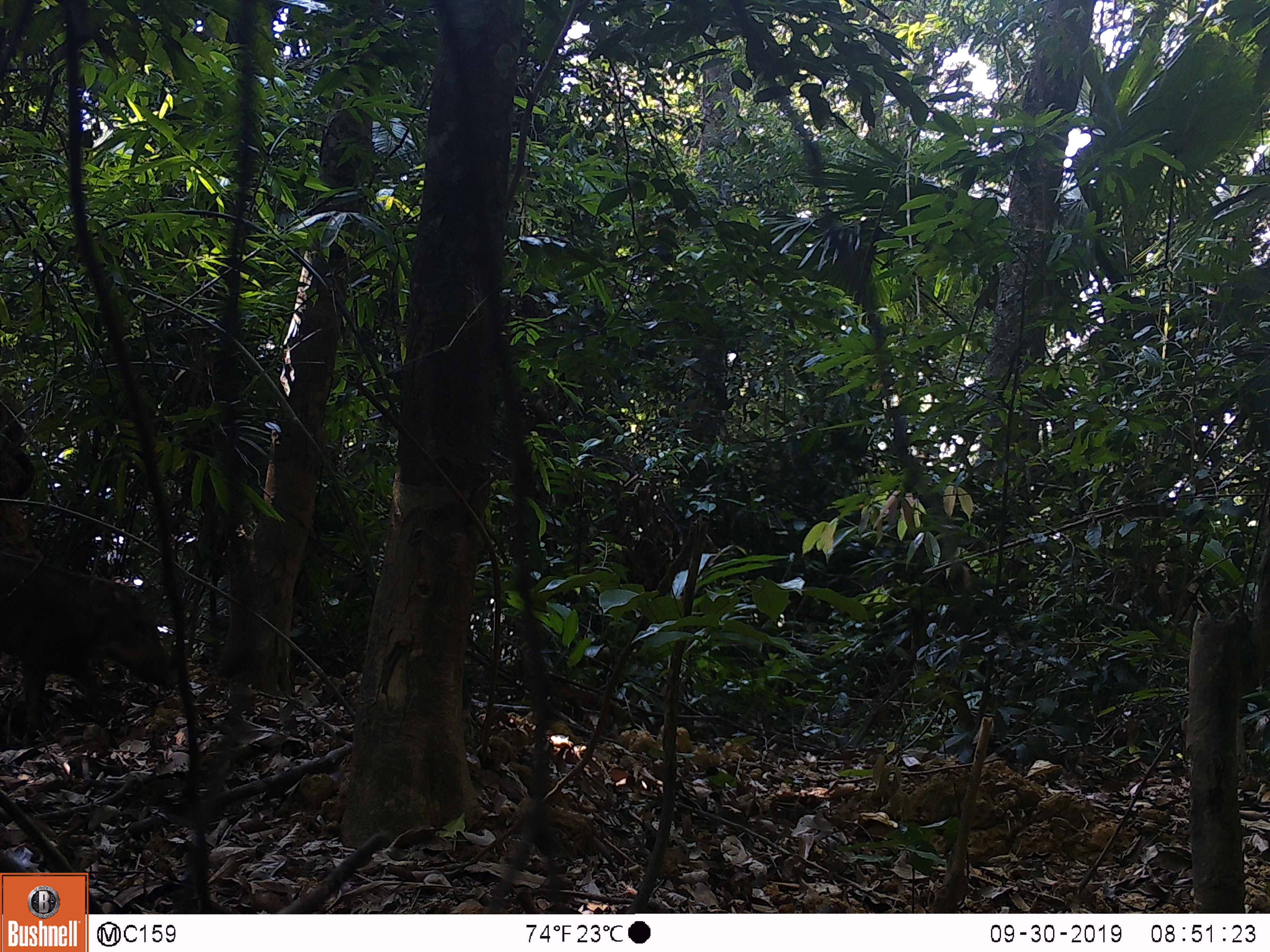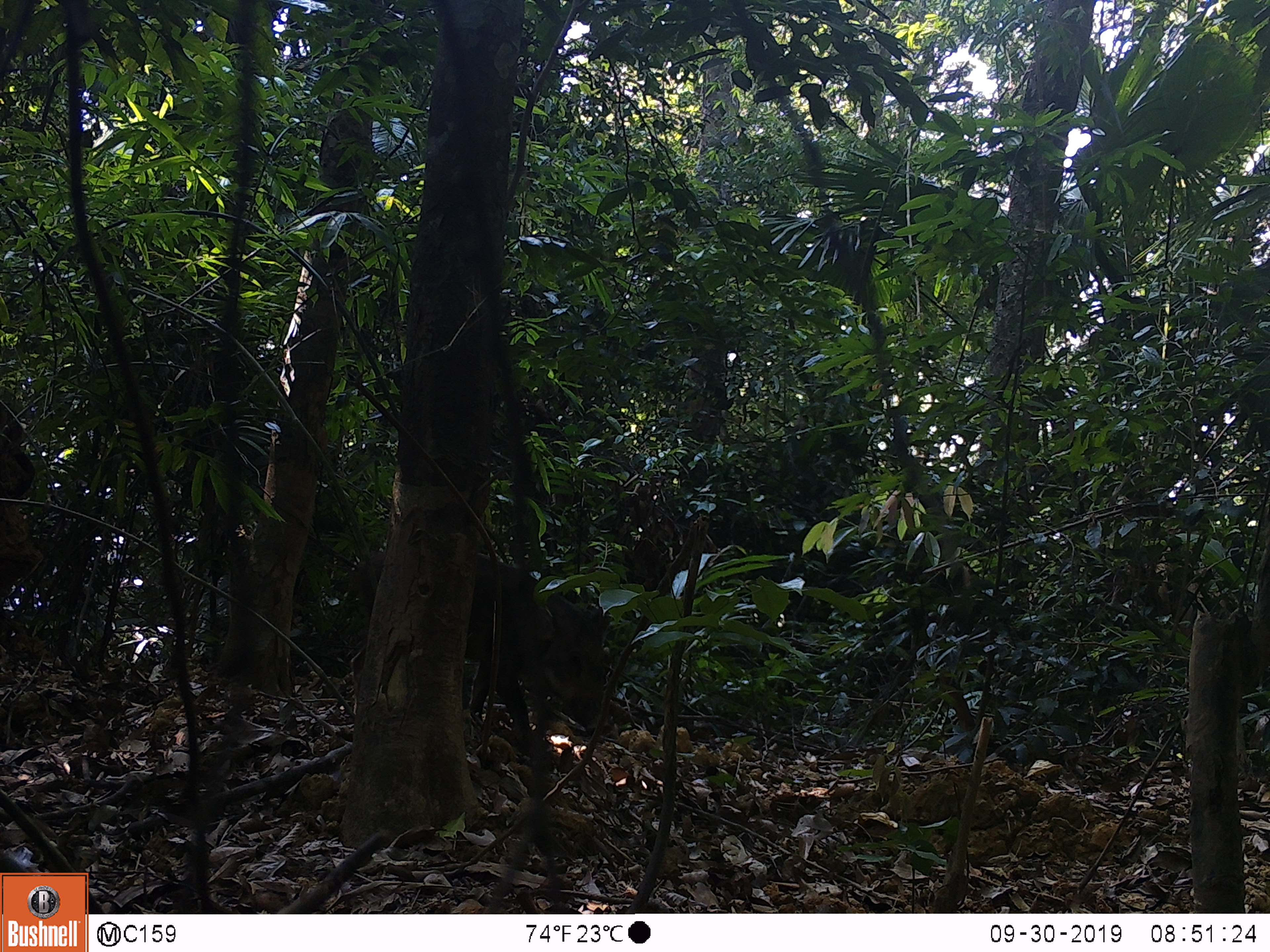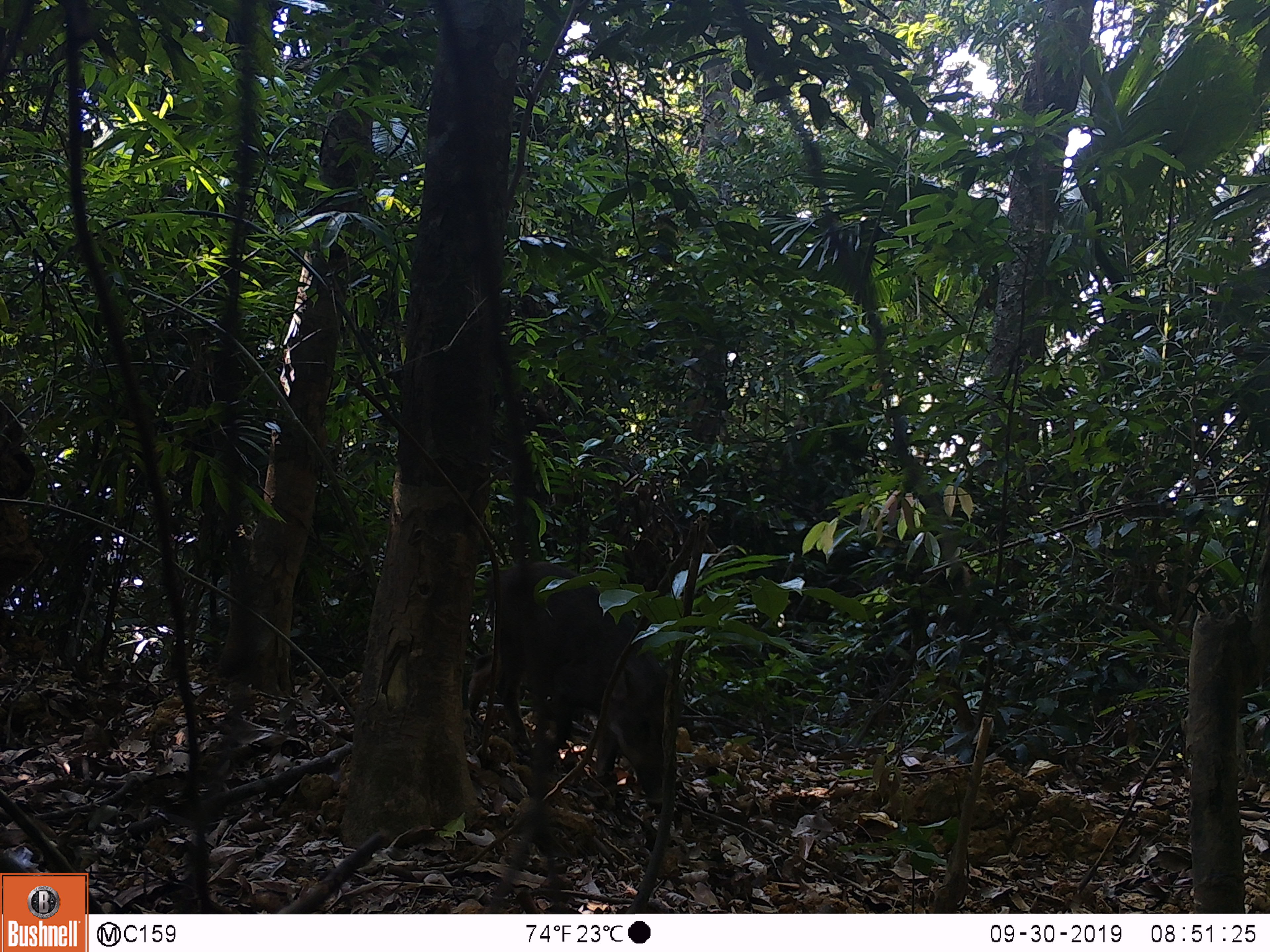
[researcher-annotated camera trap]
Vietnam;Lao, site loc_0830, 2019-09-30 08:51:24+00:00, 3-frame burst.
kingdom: Animalia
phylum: Chordata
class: Mammalia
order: Artiodactyla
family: Suidae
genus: Sus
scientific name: Sus scrofa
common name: eurasian wild pig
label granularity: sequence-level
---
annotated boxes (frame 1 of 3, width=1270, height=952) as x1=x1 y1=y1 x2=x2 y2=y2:
eurasian wild pig: x1=0 y1=551 x2=179 y2=736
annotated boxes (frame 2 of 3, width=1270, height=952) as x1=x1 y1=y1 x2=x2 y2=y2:
eurasian wild pig: x1=350 y1=543 x2=612 y2=744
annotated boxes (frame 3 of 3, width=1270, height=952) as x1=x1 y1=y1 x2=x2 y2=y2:
eurasian wild pig: x1=465 y1=561 x2=672 y2=809